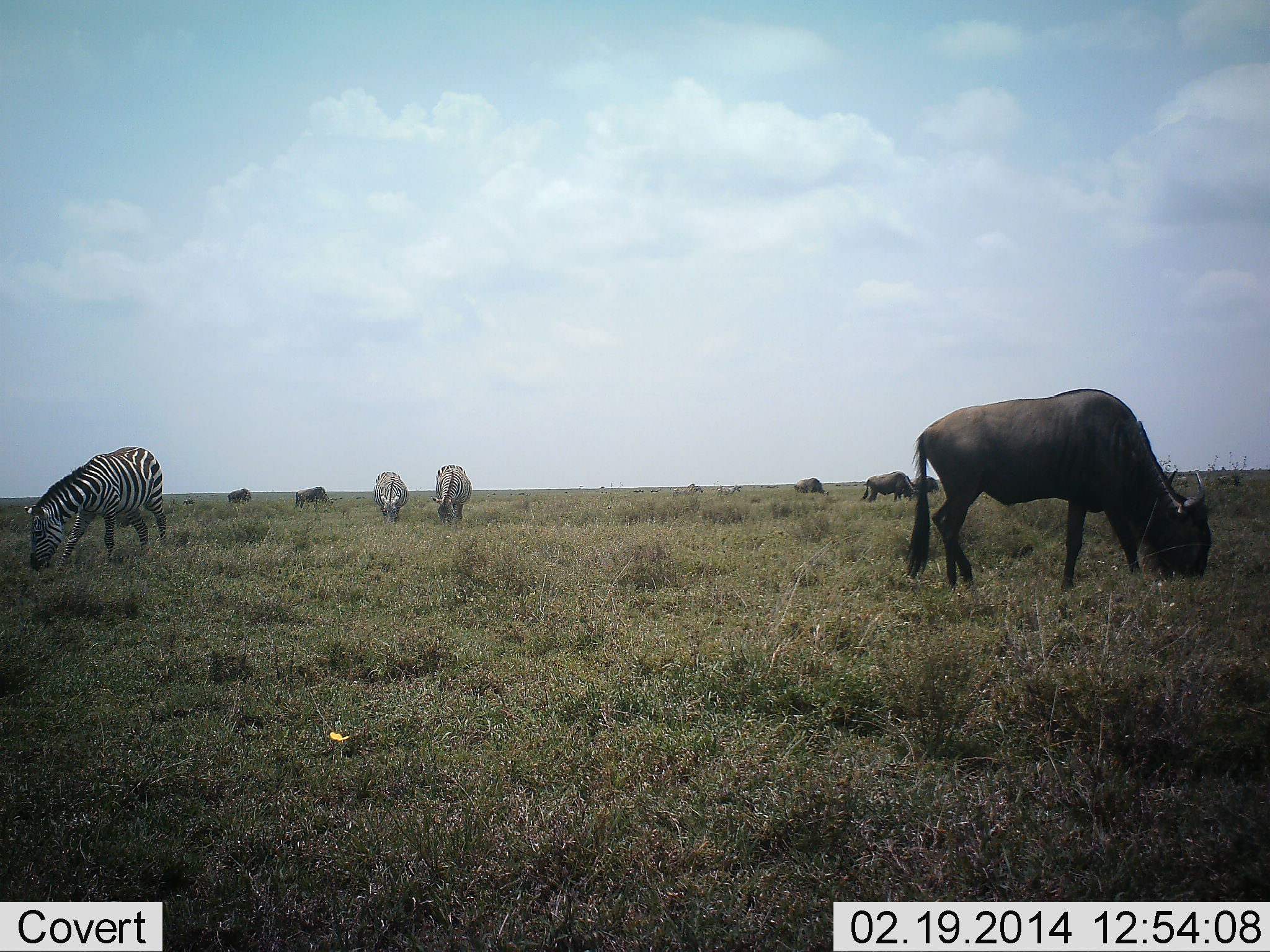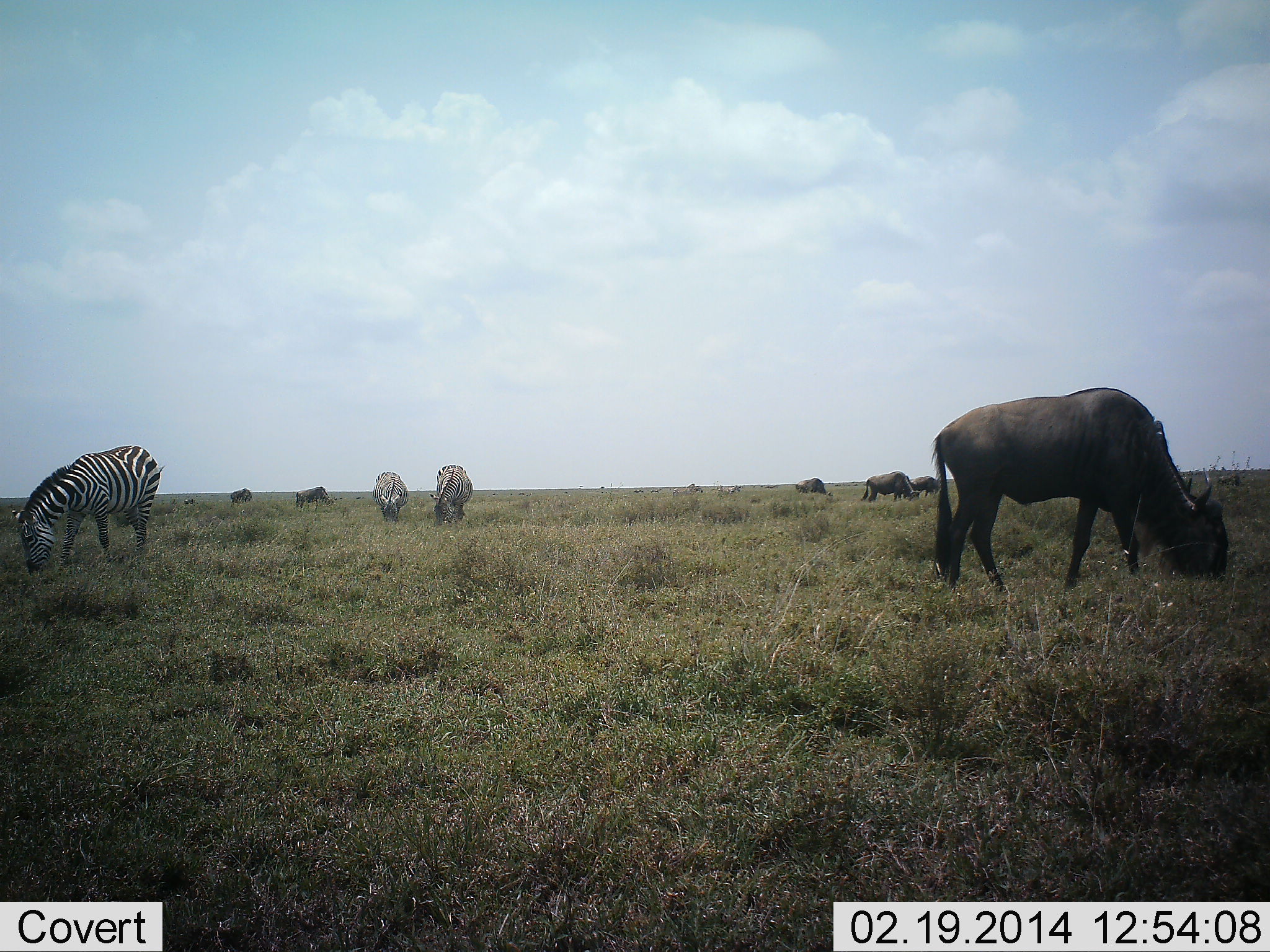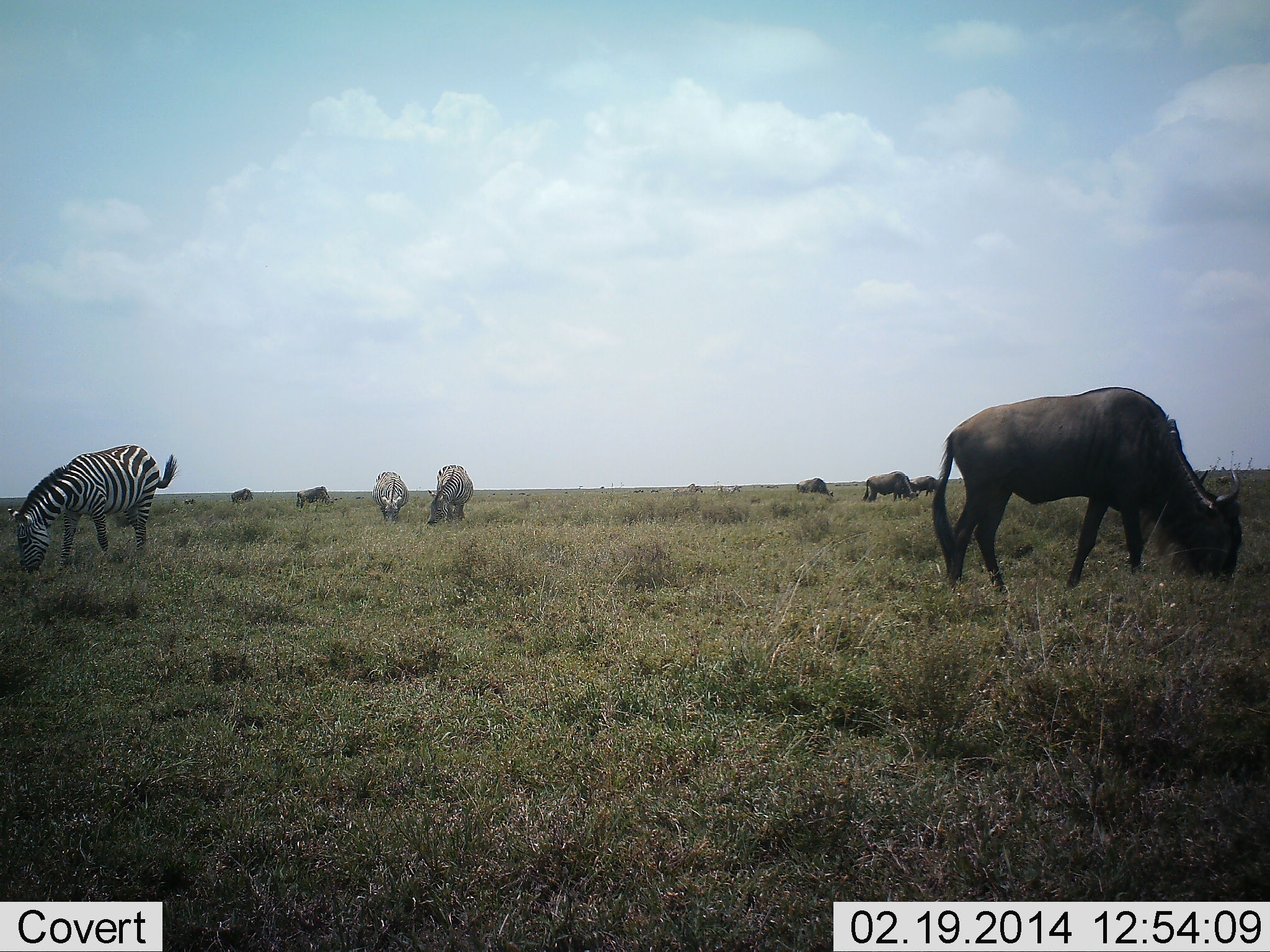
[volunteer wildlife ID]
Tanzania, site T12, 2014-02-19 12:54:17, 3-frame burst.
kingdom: Animalia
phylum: Chordata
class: Mammalia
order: Artiodactyla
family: Bovidae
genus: Connochaetes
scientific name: Connochaetes taurinus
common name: blue wildebeest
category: wildebeest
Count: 6.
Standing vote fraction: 20%.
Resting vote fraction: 0%.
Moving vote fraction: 10%.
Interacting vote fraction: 0%.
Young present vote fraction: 0%.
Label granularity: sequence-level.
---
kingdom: Animalia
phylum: Chordata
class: Mammalia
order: Perissodactyla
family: Equidae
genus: Equus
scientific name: Equus quagga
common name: plains zebra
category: zebra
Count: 3.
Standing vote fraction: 20%.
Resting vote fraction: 0%.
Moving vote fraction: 0%.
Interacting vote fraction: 0%.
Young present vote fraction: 0%.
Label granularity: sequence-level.